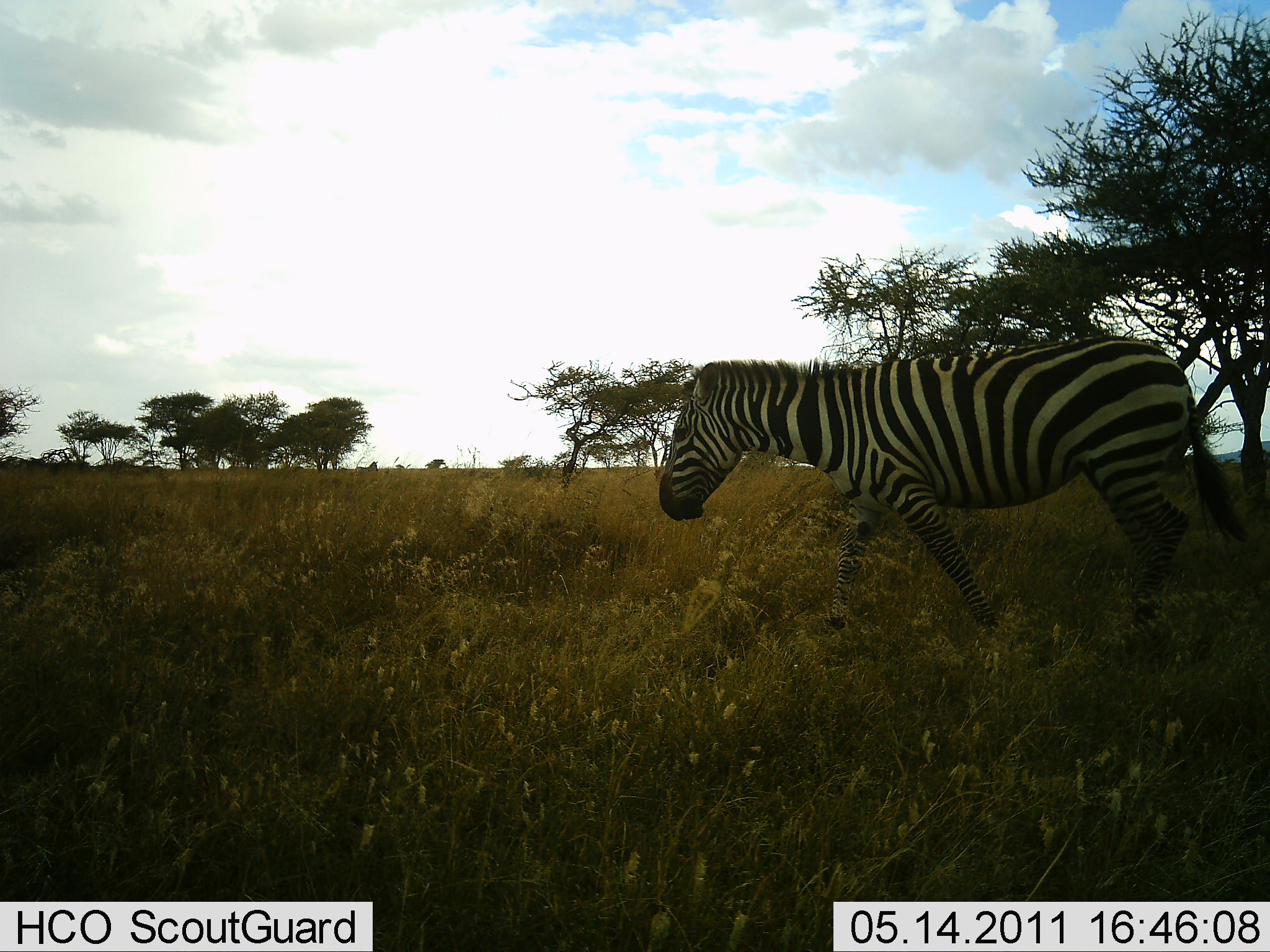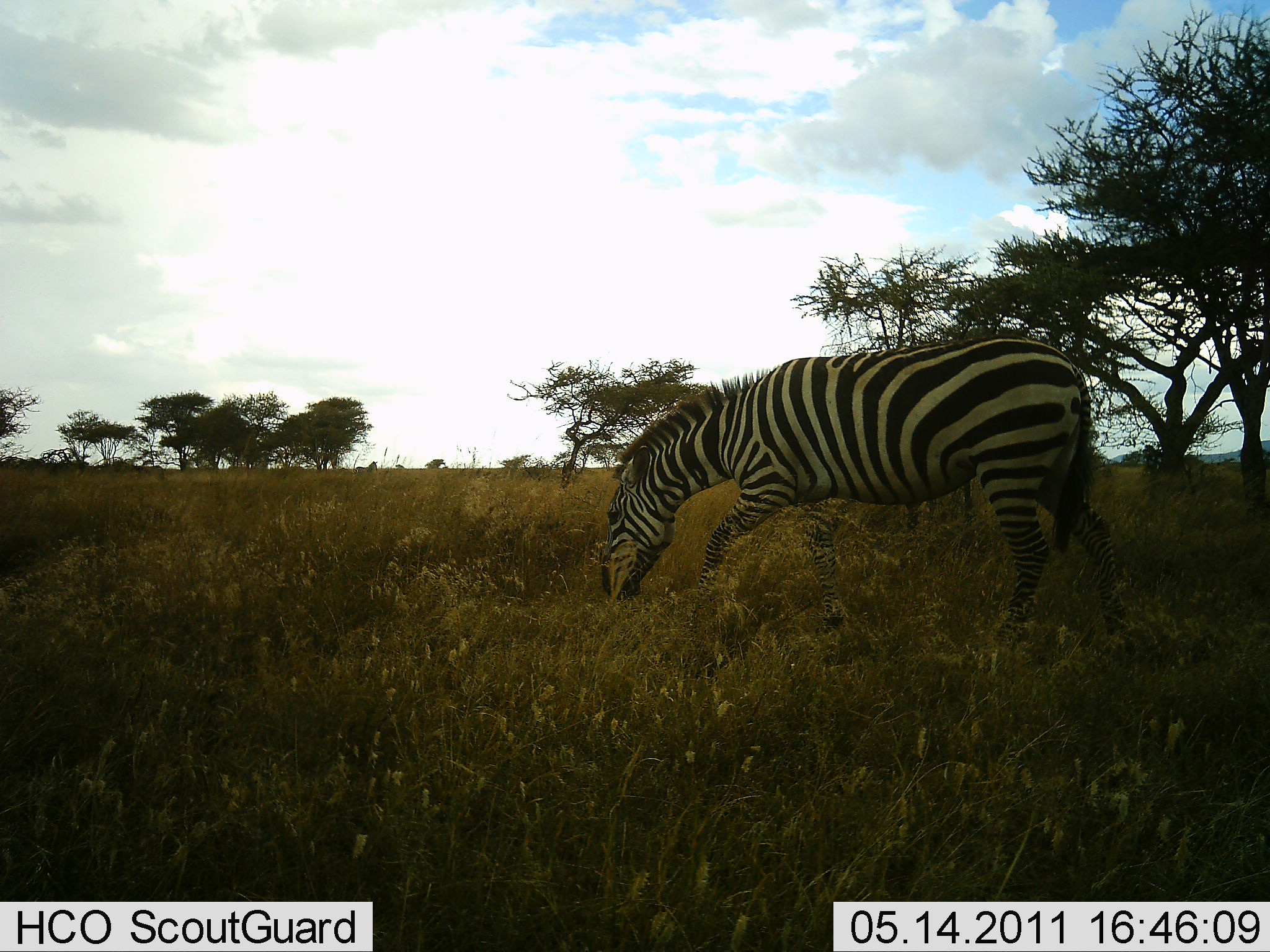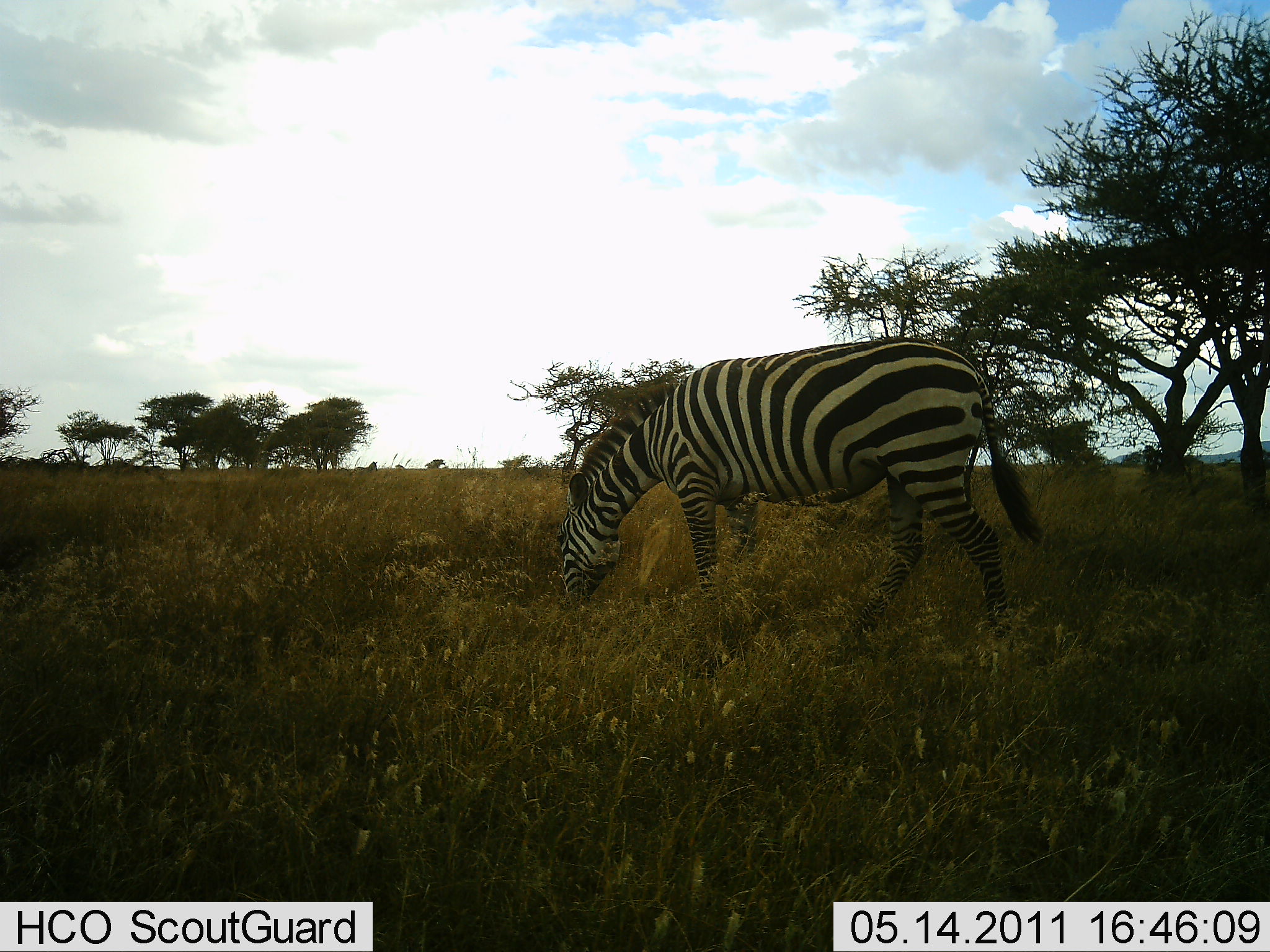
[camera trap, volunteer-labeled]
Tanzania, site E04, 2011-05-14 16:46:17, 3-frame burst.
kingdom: Animalia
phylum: Chordata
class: Mammalia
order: Perissodactyla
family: Equidae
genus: Equus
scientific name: Equus quagga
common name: plains zebra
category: zebra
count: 1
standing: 8%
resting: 0%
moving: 67%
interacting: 0%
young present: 0%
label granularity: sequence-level